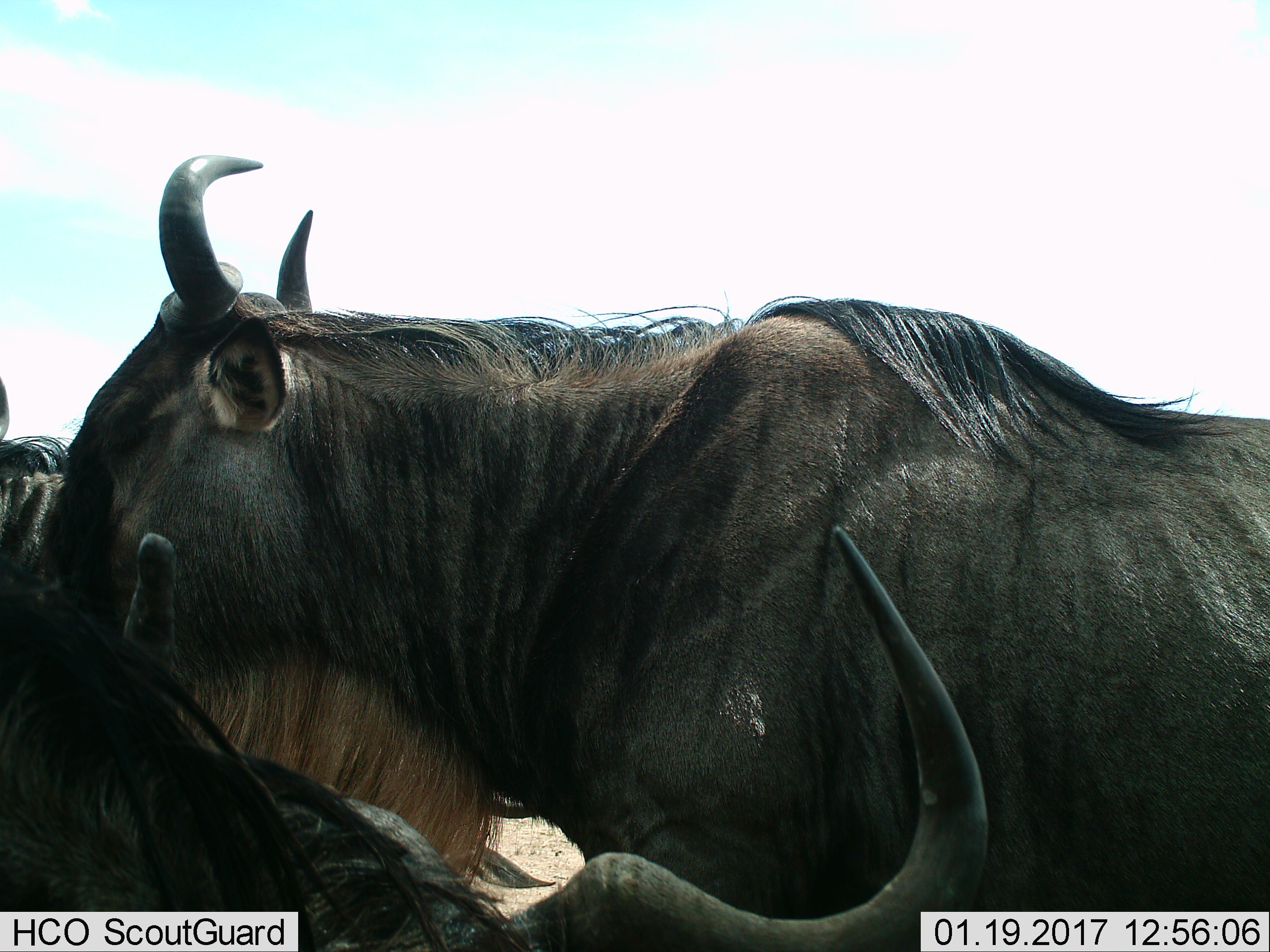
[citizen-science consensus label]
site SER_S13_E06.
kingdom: Animalia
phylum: Chordata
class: Mammalia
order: Artiodactyla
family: Bovidae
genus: Connochaetes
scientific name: Connochaetes taurinus taurinus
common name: blue wildebeest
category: wildebeestblue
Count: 2.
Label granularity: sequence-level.